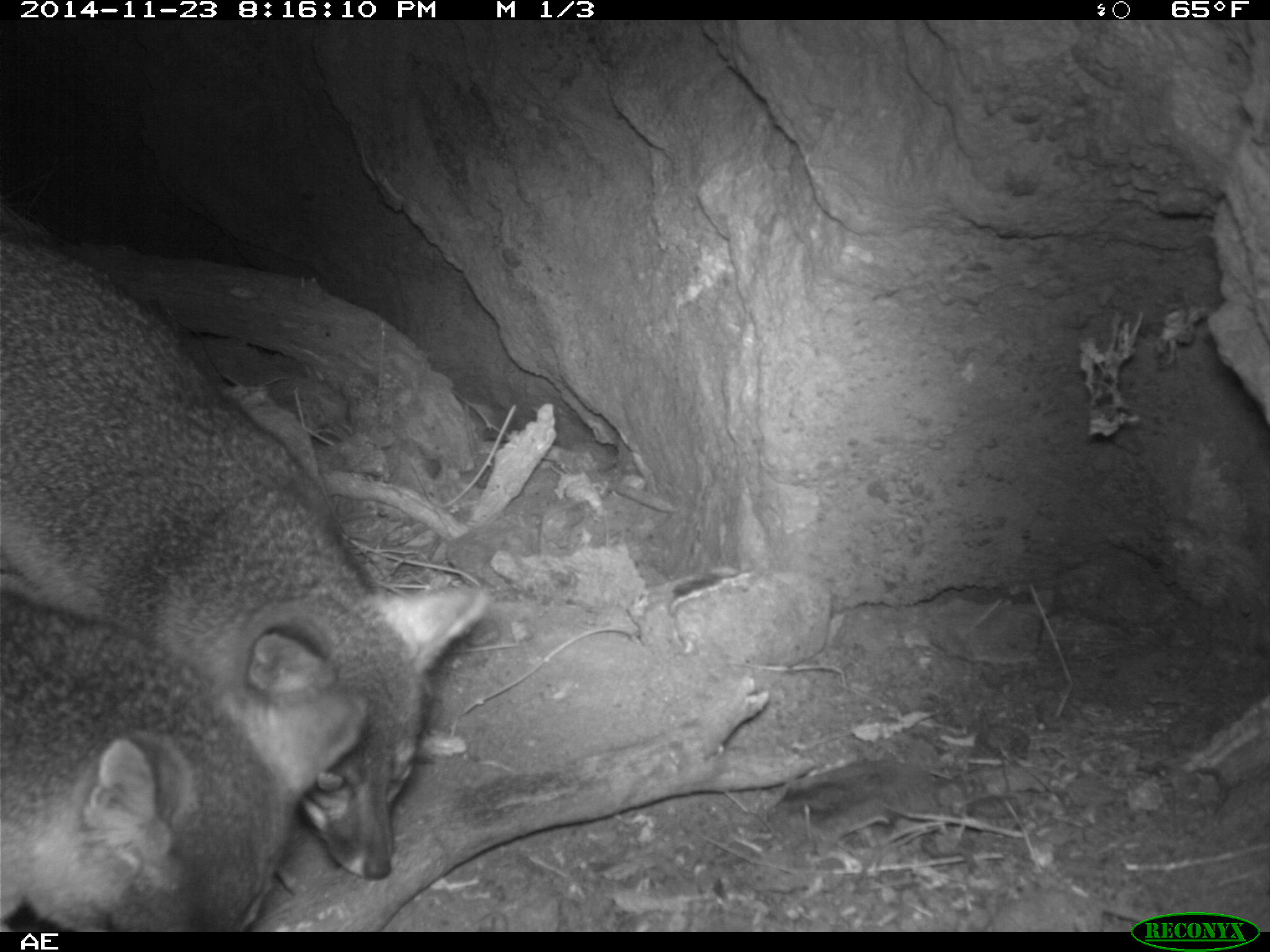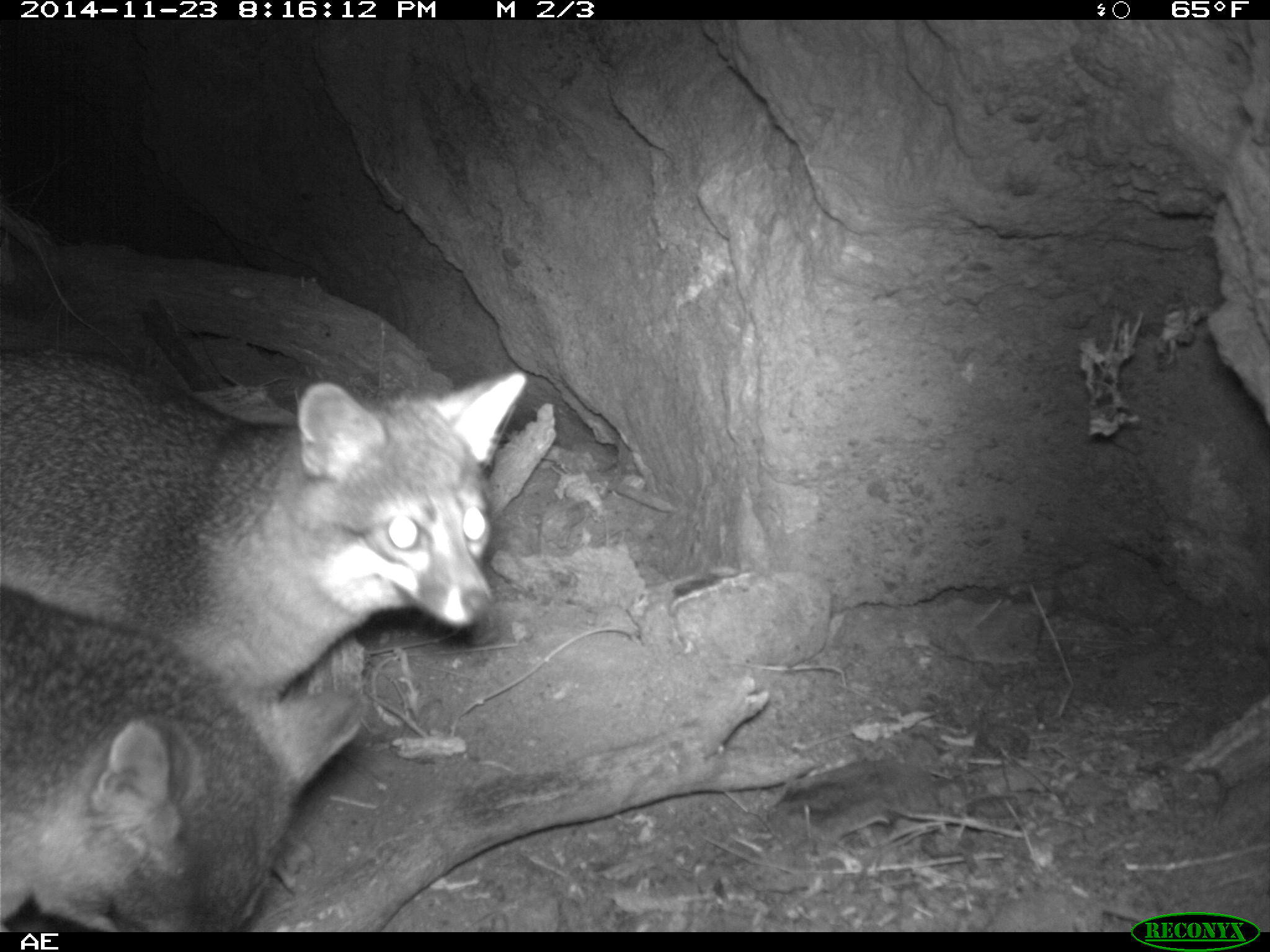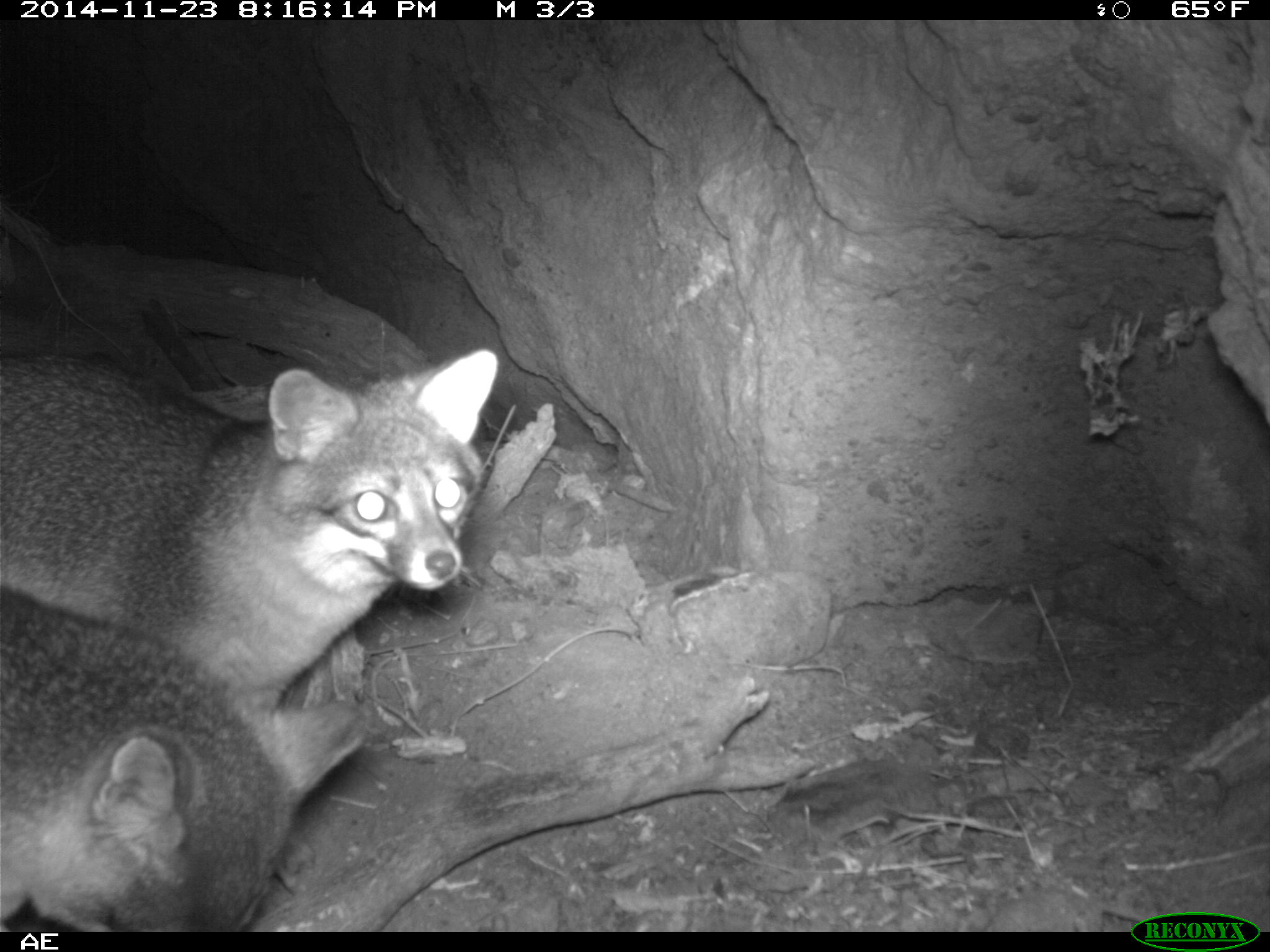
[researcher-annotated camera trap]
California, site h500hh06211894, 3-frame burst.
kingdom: Animalia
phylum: Chordata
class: Mammalia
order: Carnivora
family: Canidae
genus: Urocyon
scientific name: Urocyon littoralis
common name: island fox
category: fox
Fox (island fox) (Urocyon littoralis).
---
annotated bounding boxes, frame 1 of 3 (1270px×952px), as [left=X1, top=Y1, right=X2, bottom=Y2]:
fox: [left=0, top=195, right=489, bottom=880]; [left=0, top=589, right=370, bottom=931]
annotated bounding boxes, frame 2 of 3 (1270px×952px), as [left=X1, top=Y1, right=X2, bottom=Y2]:
fox: [left=0, top=346, right=527, bottom=700]; [left=0, top=584, right=368, bottom=932]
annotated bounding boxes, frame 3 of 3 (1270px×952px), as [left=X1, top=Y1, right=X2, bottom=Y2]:
fox: [left=0, top=347, right=498, bottom=717]; [left=0, top=583, right=372, bottom=932]